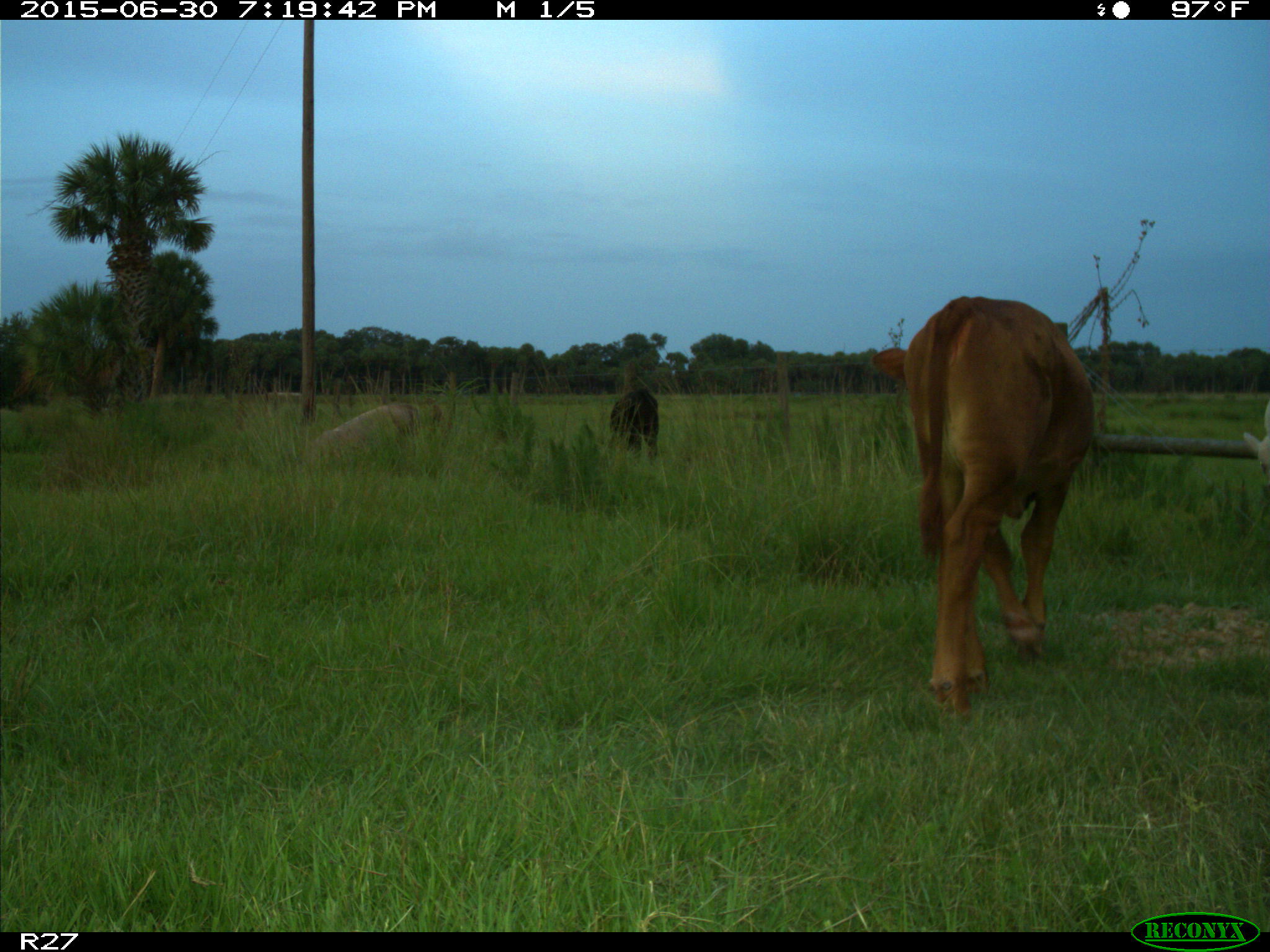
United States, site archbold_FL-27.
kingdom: Animalia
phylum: Chordata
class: Mammalia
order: Artiodactyla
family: Bovidae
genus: Bos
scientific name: Bos taurus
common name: domestic cow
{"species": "Bos taurus (domestic cow)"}